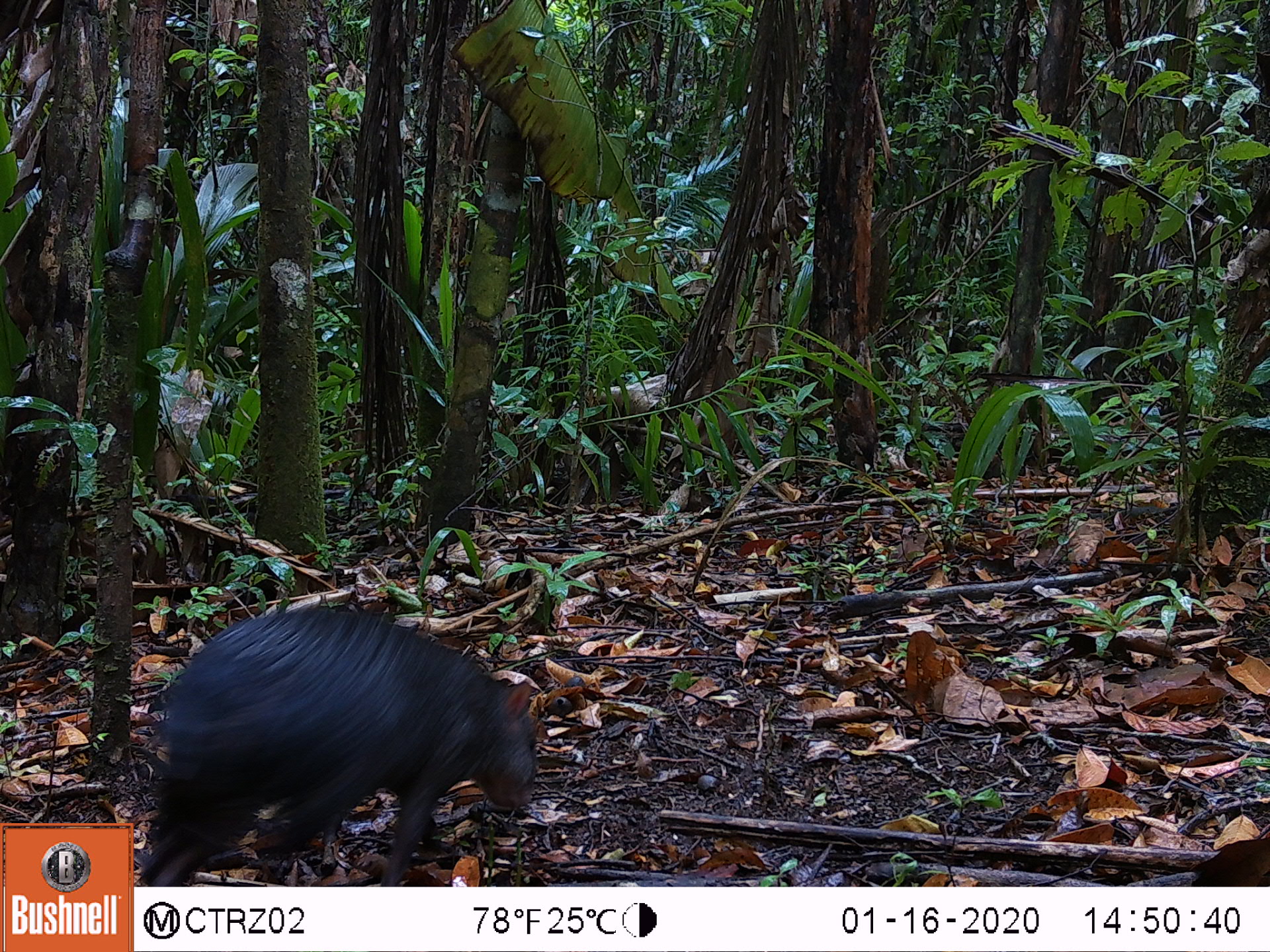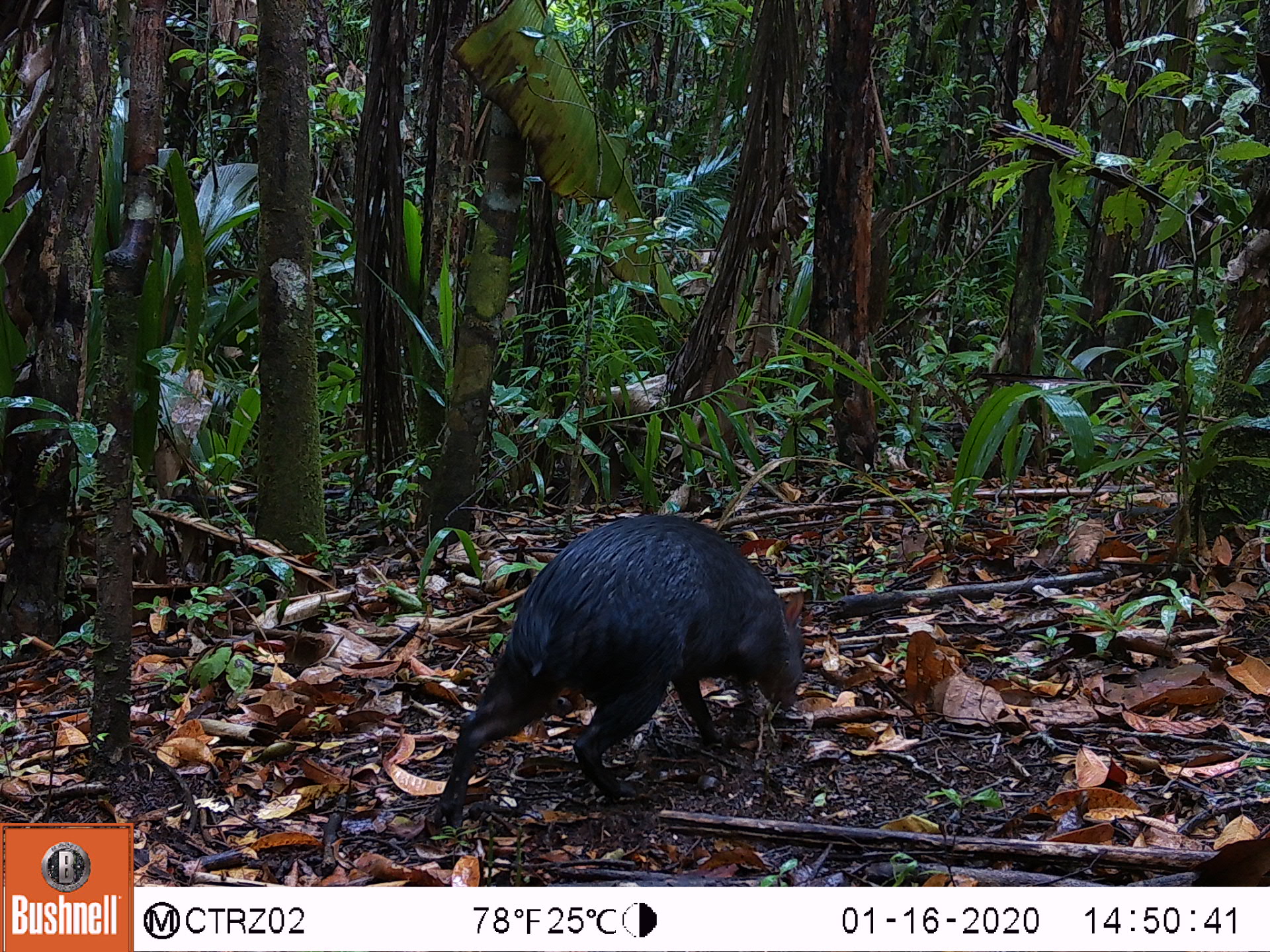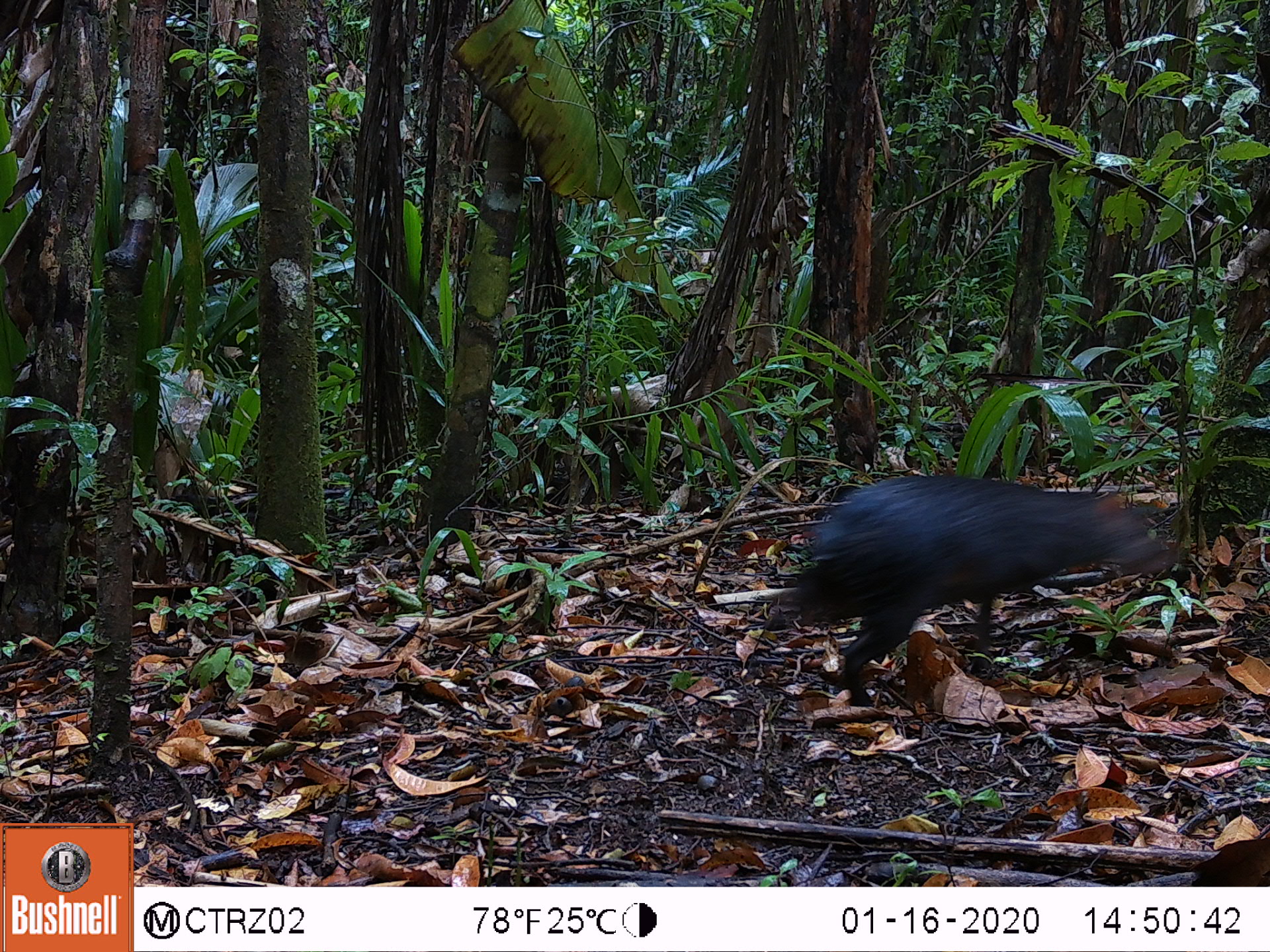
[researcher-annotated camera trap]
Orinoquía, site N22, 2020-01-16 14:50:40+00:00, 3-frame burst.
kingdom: Animalia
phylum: Chordata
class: Mammalia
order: Rodentia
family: Dasyproctidae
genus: Dasyprocta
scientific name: Dasyprocta fuliginosa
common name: black agouti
Black agouti (Dasyprocta fuliginosa).